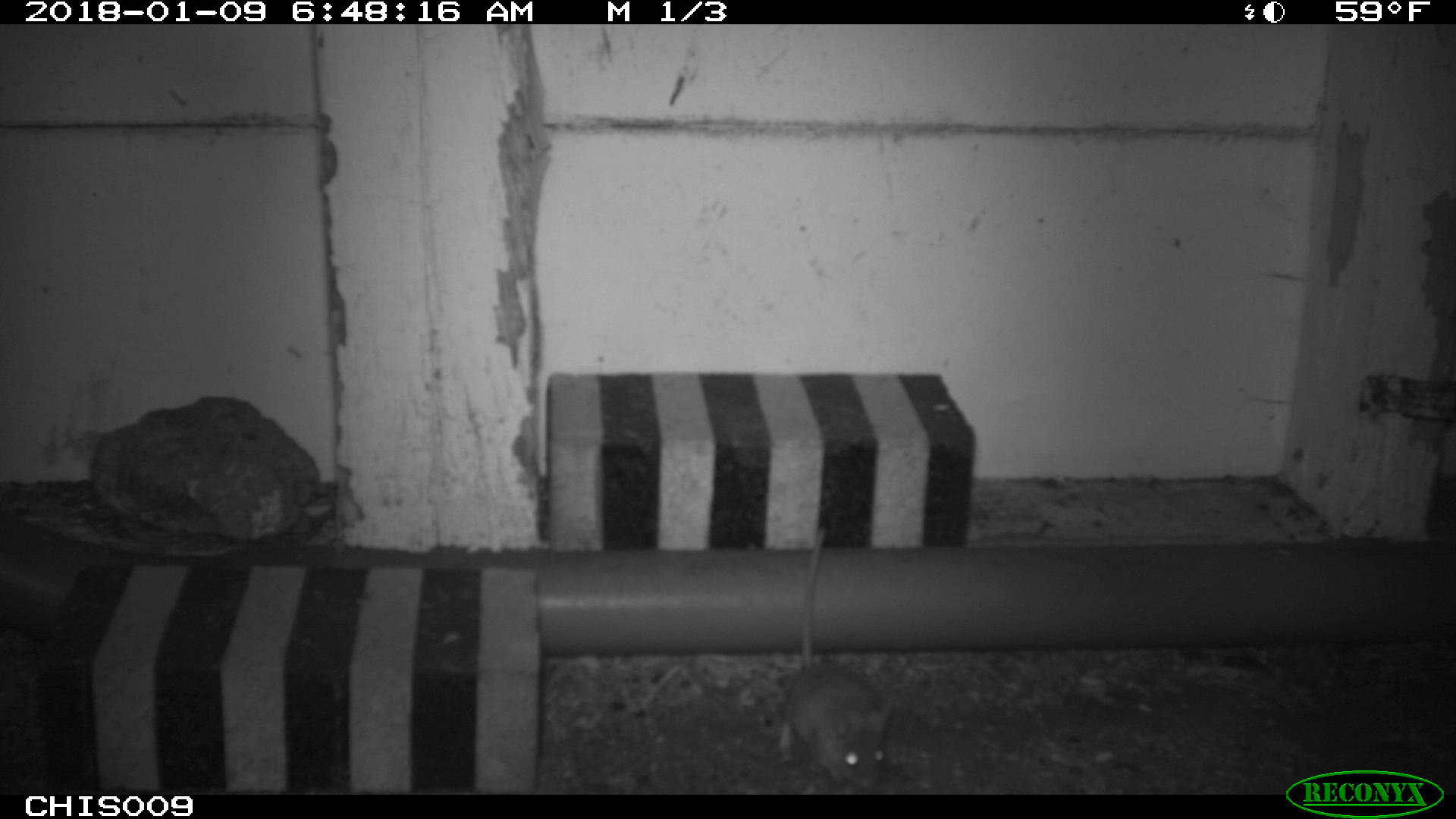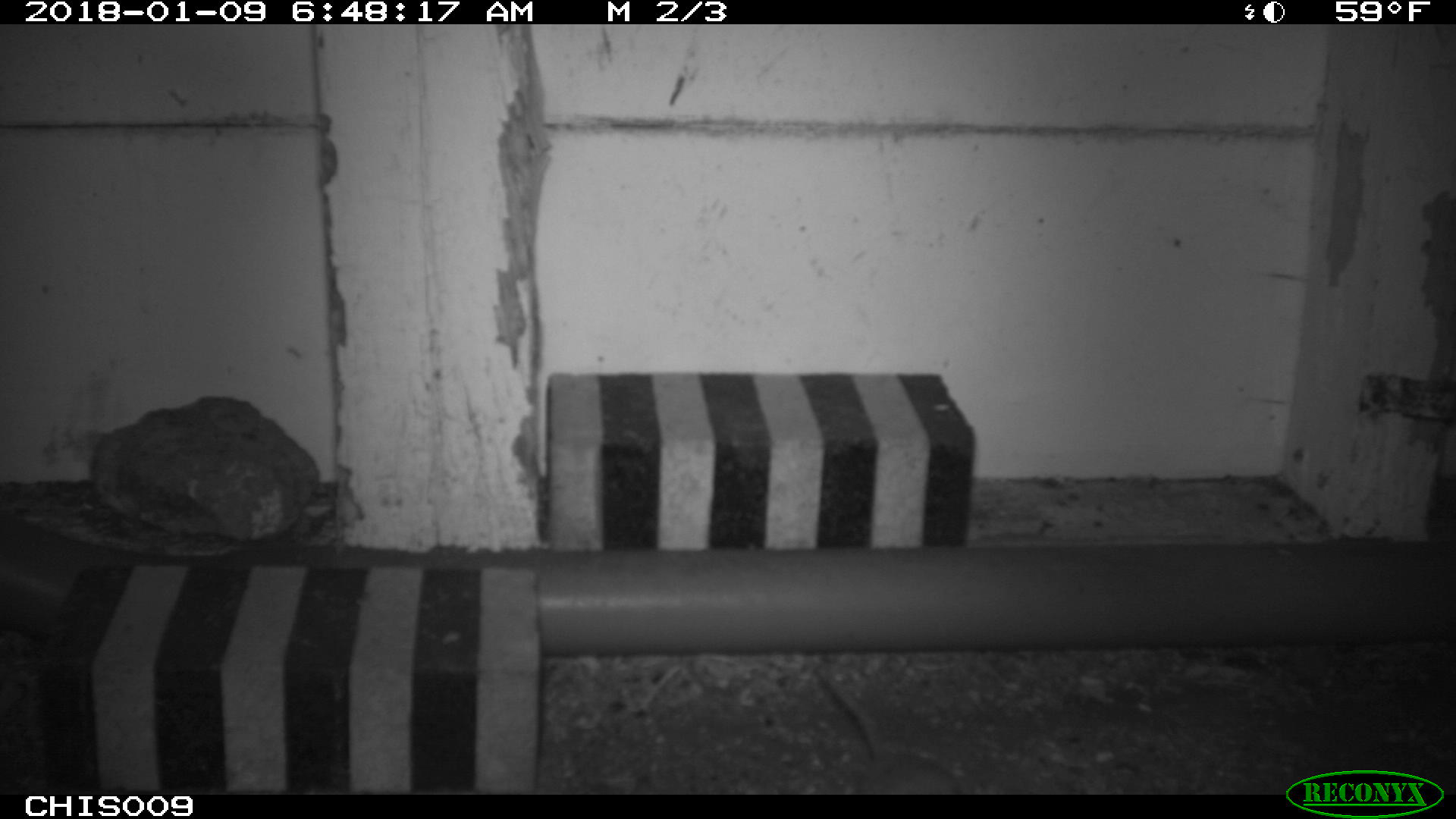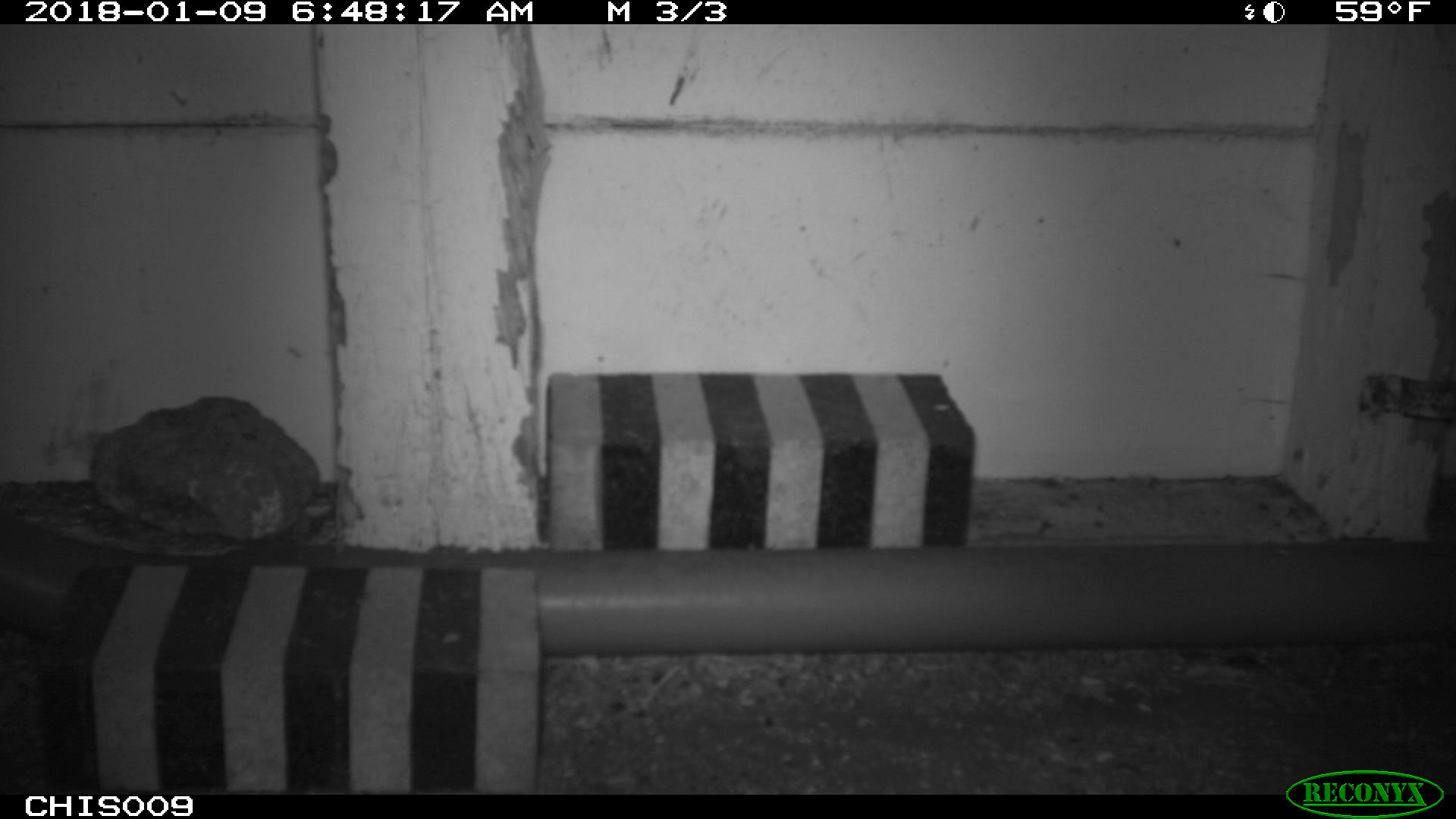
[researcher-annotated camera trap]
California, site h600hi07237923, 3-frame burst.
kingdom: Animalia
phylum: Chordata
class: Mammalia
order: Rodentia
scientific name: Rodentia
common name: rodent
Rodent (Rodentia).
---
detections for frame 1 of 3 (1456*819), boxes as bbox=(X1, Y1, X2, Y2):
rodent: bbox=(776, 526, 894, 788)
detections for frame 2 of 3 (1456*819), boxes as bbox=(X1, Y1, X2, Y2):
rodent: bbox=(815, 665, 962, 795)